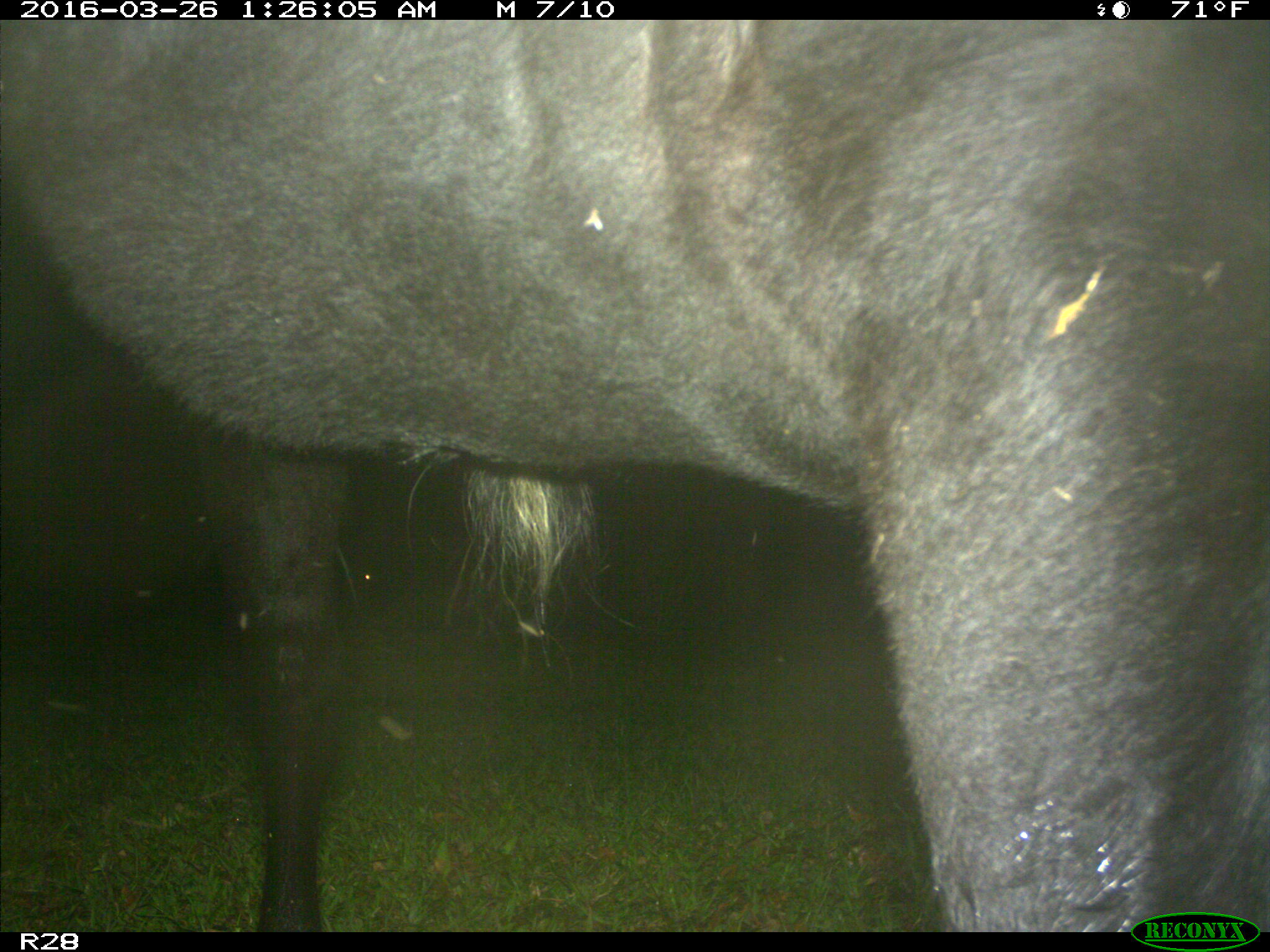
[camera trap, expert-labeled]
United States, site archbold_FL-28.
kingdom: Animalia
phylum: Chordata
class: Mammalia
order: Artiodactyla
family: Bovidae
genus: Bos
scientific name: Bos taurus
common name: domestic cow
Bos taurus (domestic cow).